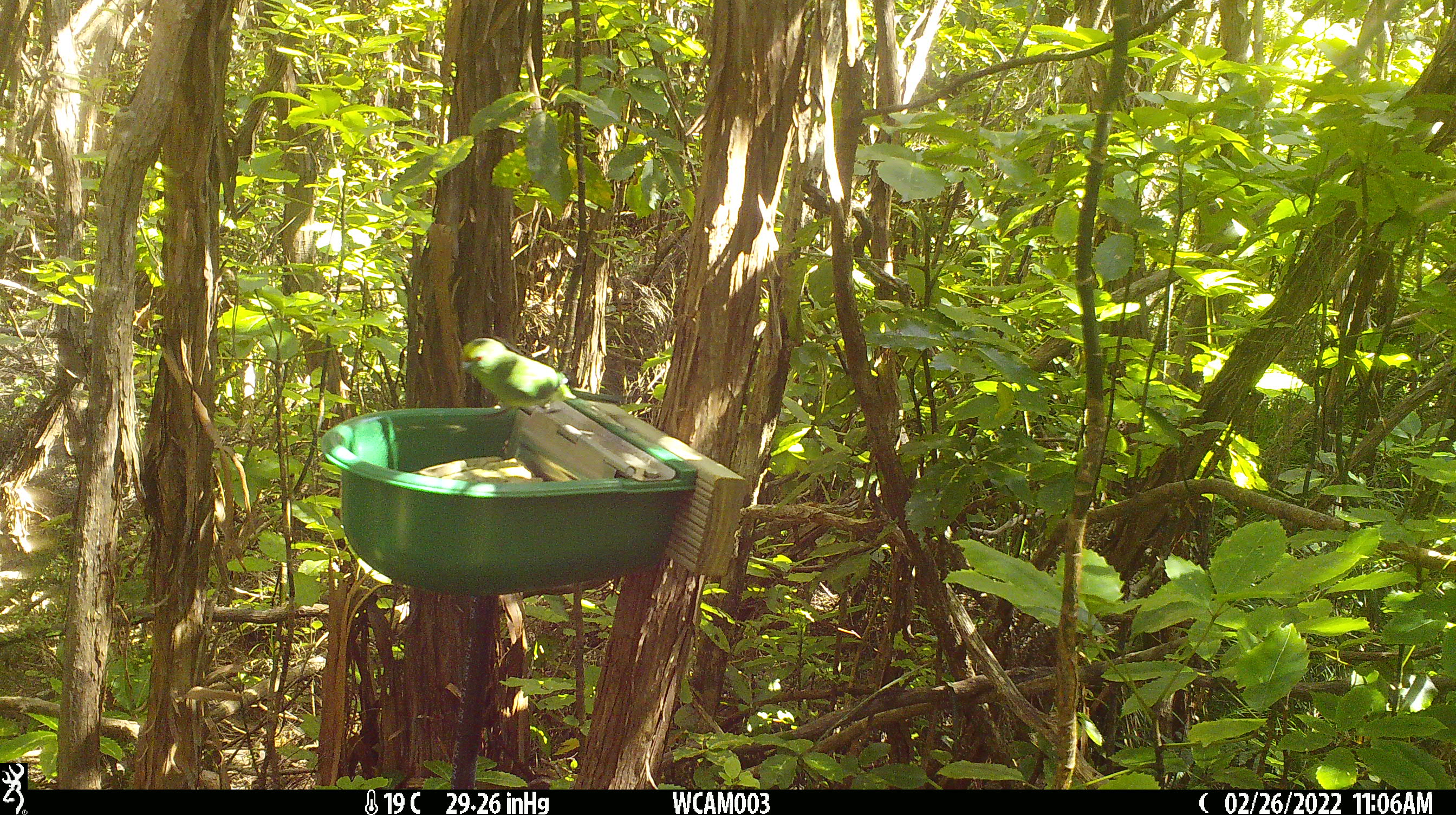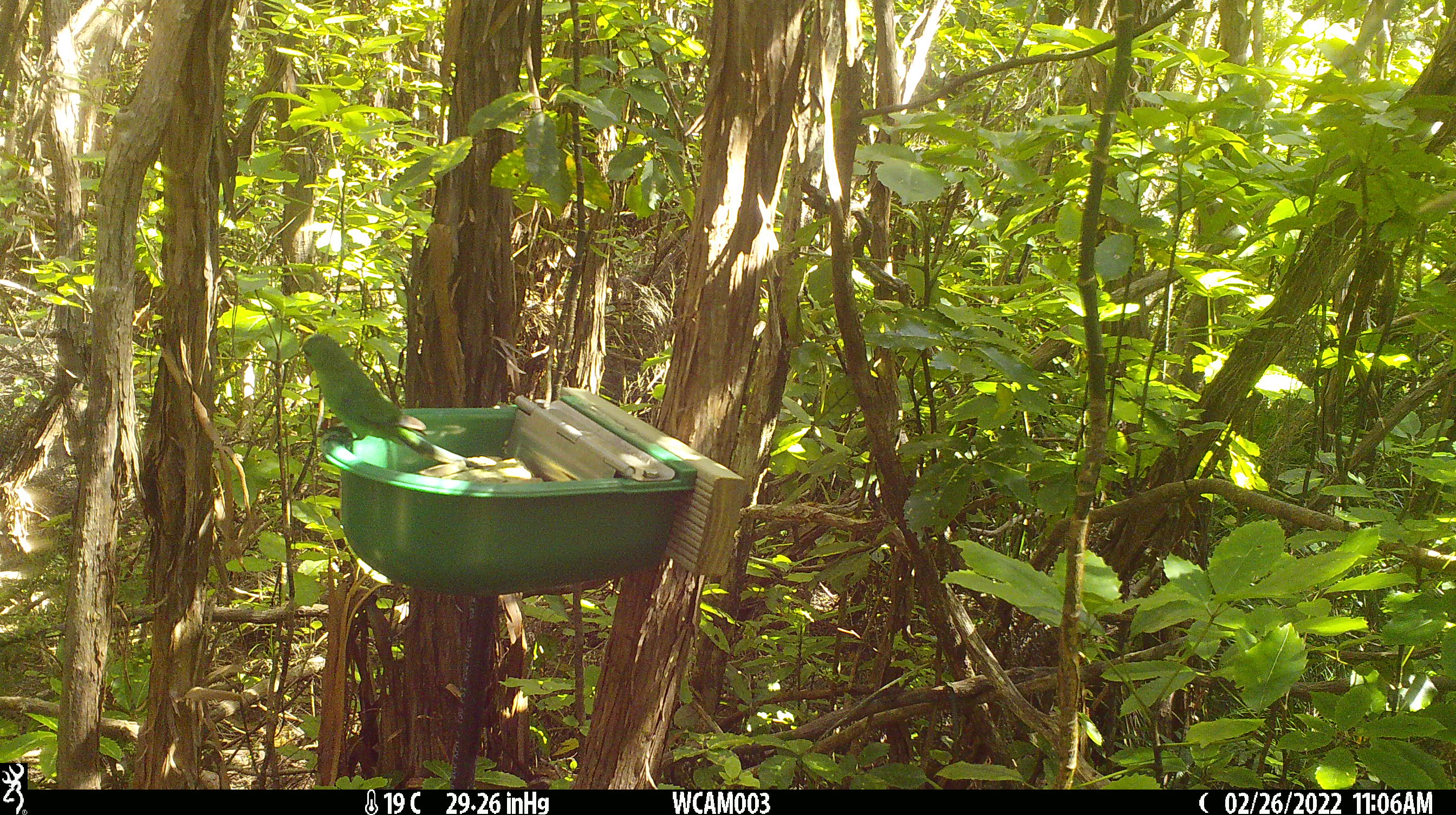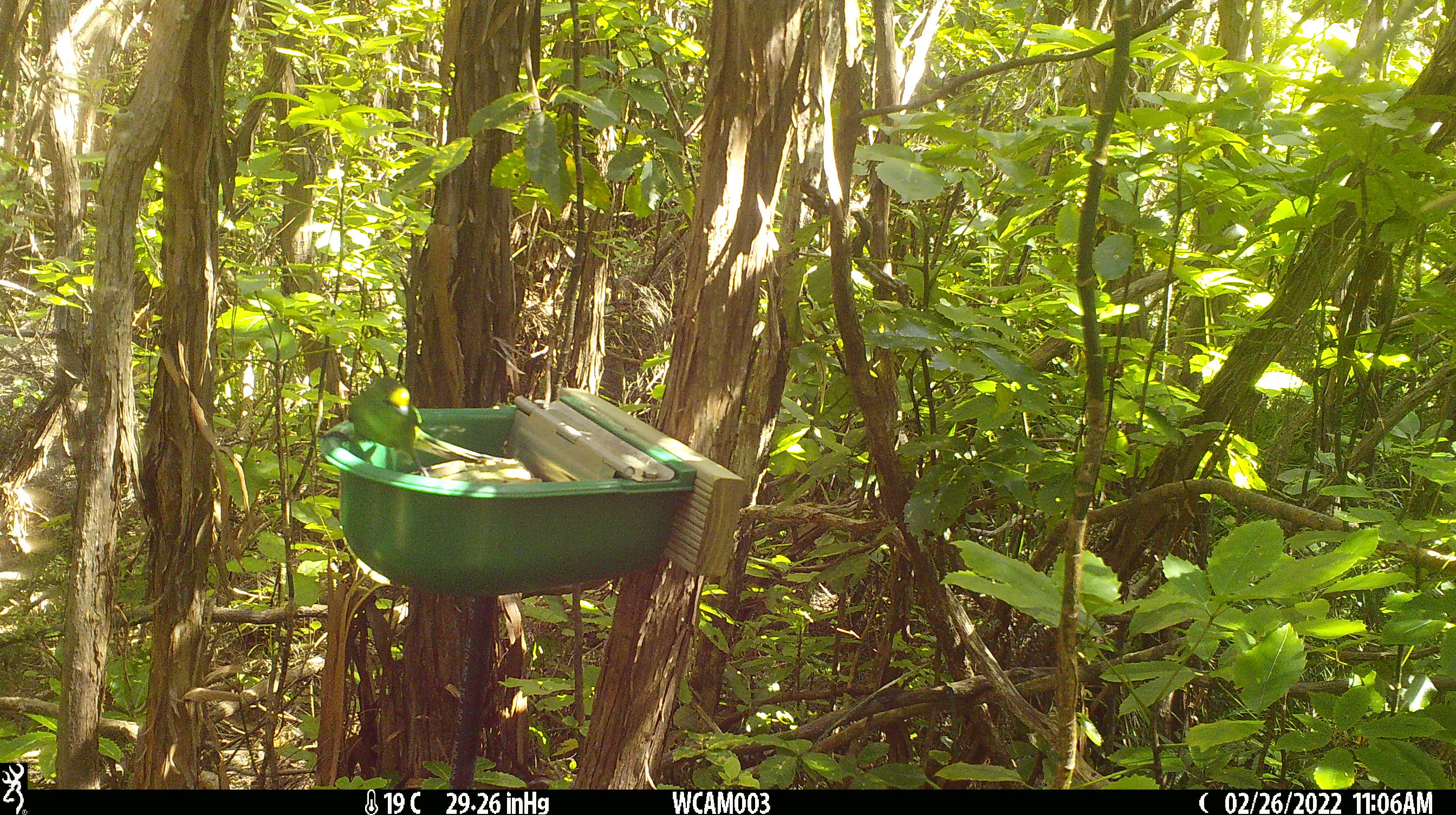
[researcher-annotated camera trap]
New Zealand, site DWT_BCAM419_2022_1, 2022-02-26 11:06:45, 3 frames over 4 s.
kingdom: Animalia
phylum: Chordata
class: Aves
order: Psittaciformes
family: Psittaculidae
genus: Cyanoramphus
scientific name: Cyanoramphus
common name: parakeet